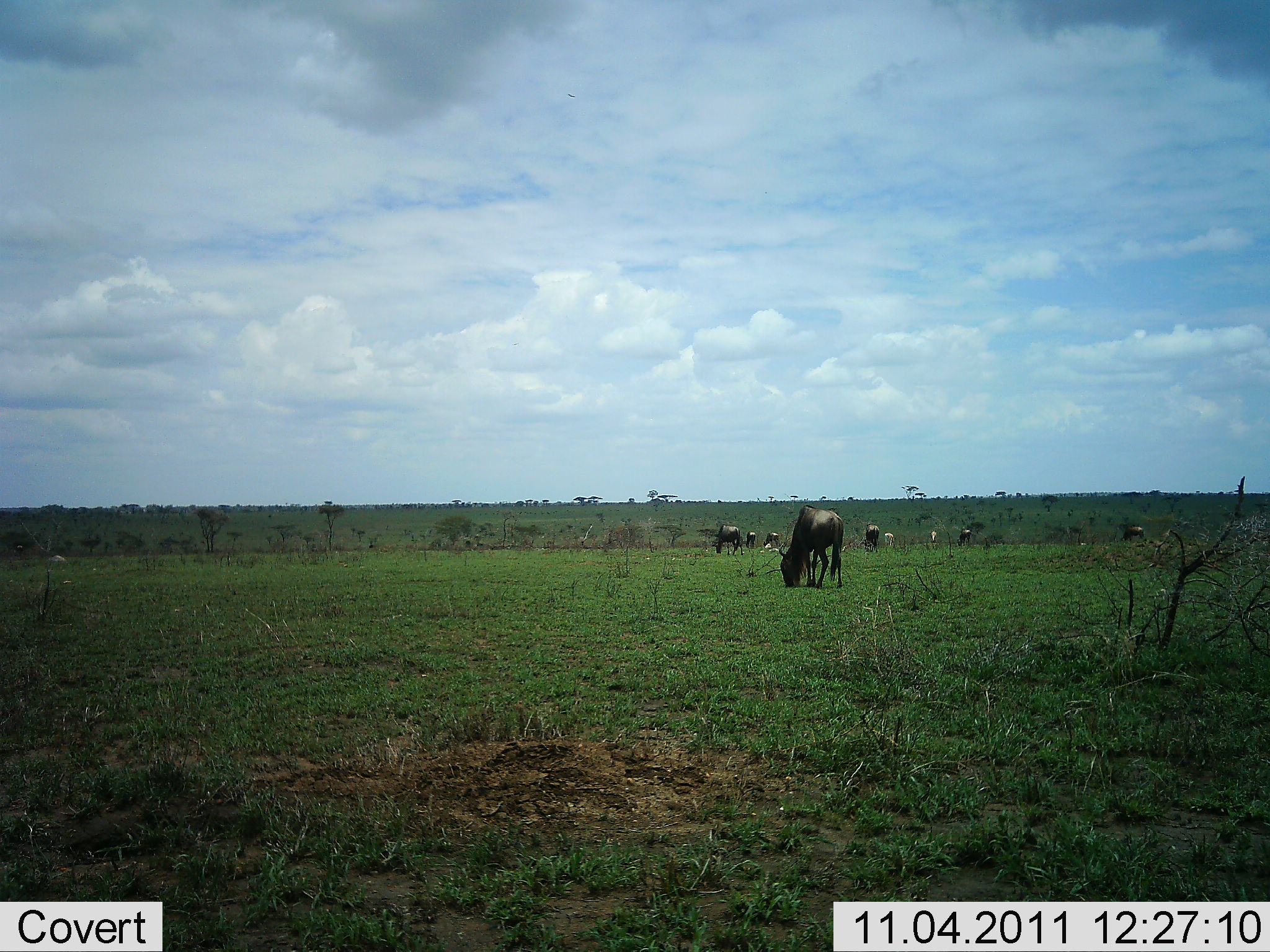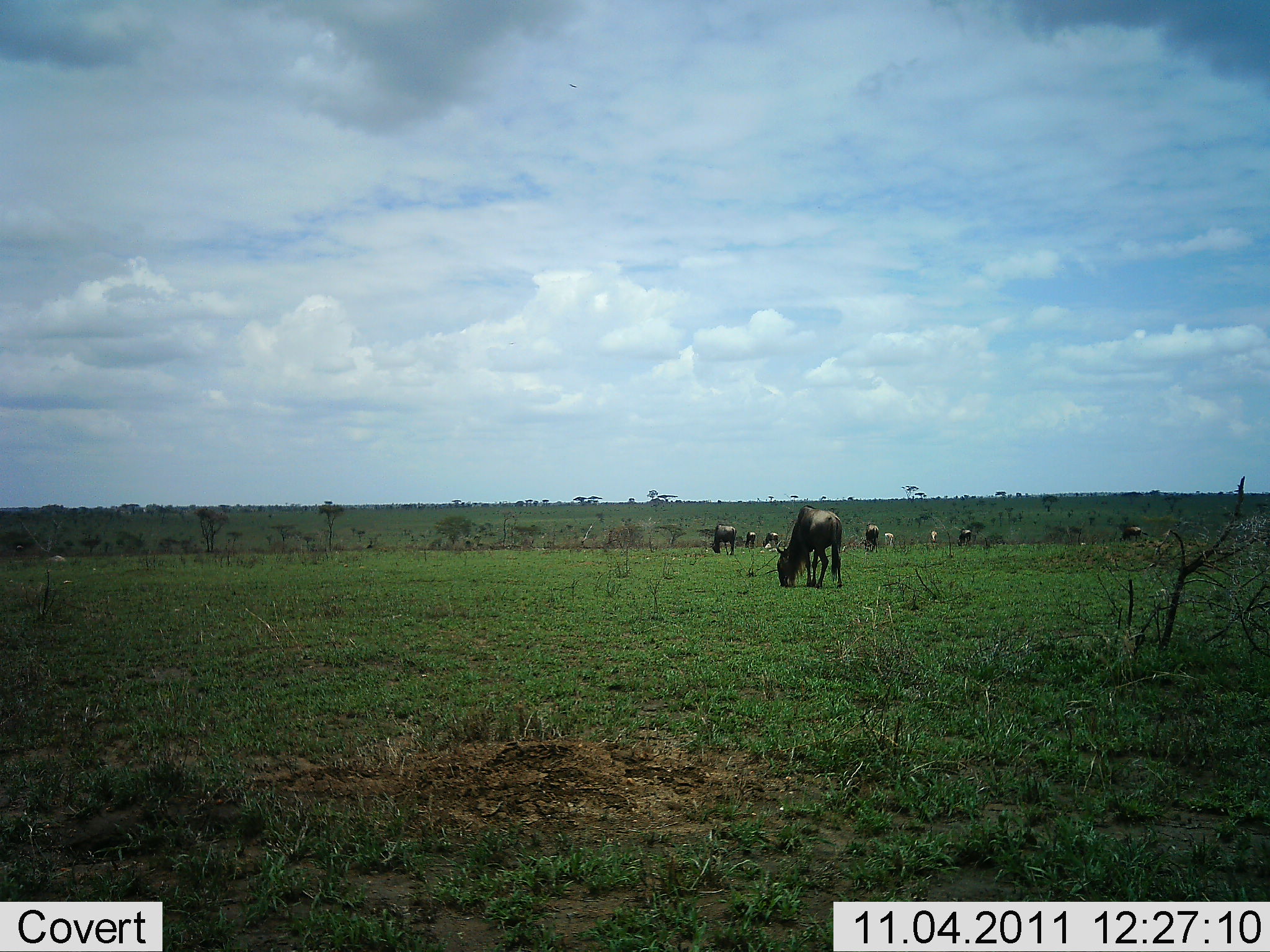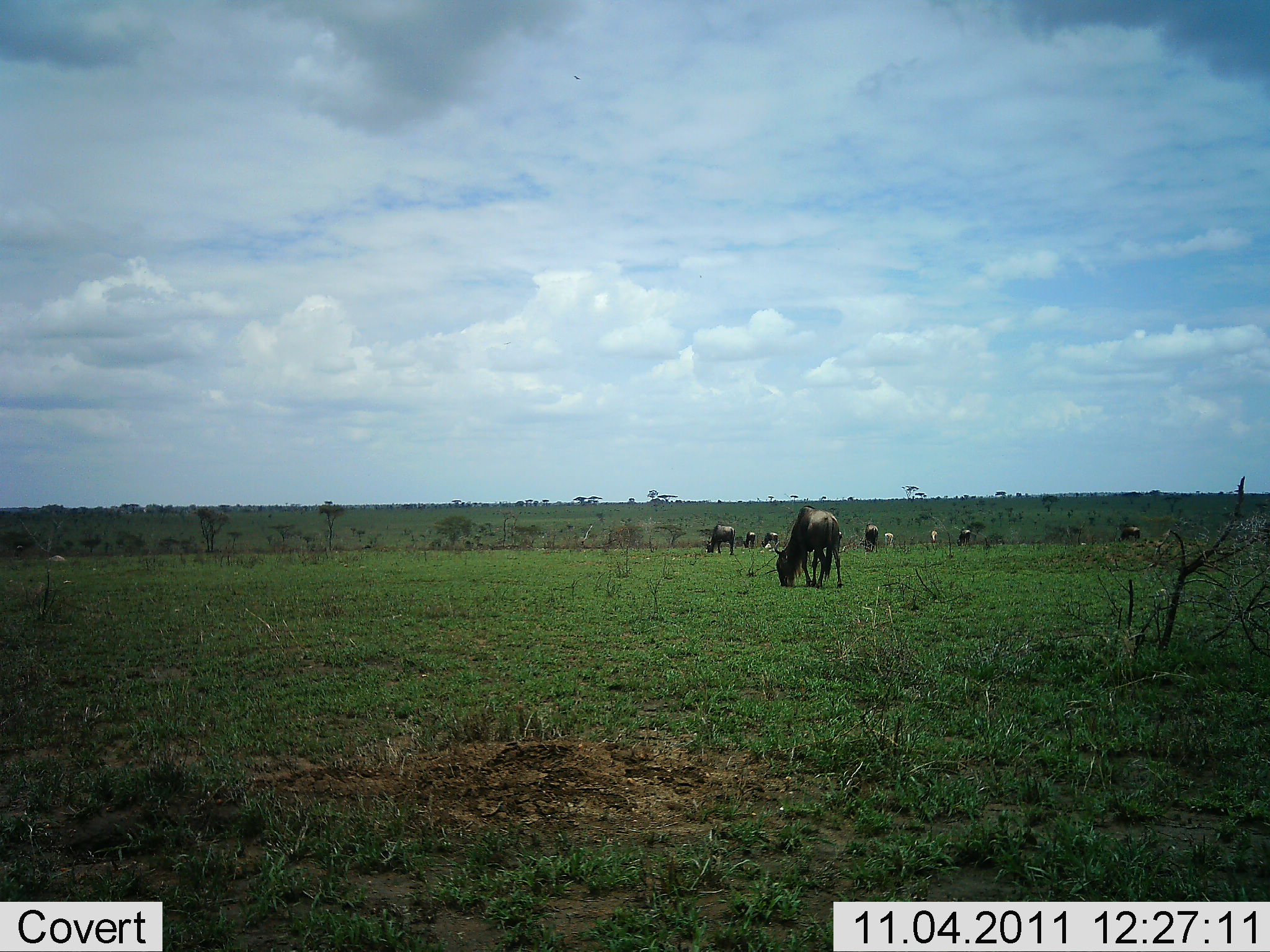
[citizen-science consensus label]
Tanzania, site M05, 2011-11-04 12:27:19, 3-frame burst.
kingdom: Animalia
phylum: Chordata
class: Mammalia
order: Artiodactyla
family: Bovidae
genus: Connochaetes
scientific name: Connochaetes taurinus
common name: blue wildebeest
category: wildebeest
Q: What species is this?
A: Wildebeest (blue wildebeest) (Connochaetes taurinus).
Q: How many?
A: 9.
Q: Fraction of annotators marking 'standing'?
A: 45%.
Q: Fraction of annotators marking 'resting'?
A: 0%.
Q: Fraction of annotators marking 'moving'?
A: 18%.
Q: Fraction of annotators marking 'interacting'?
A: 0%.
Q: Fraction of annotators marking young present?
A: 0%.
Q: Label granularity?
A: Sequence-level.